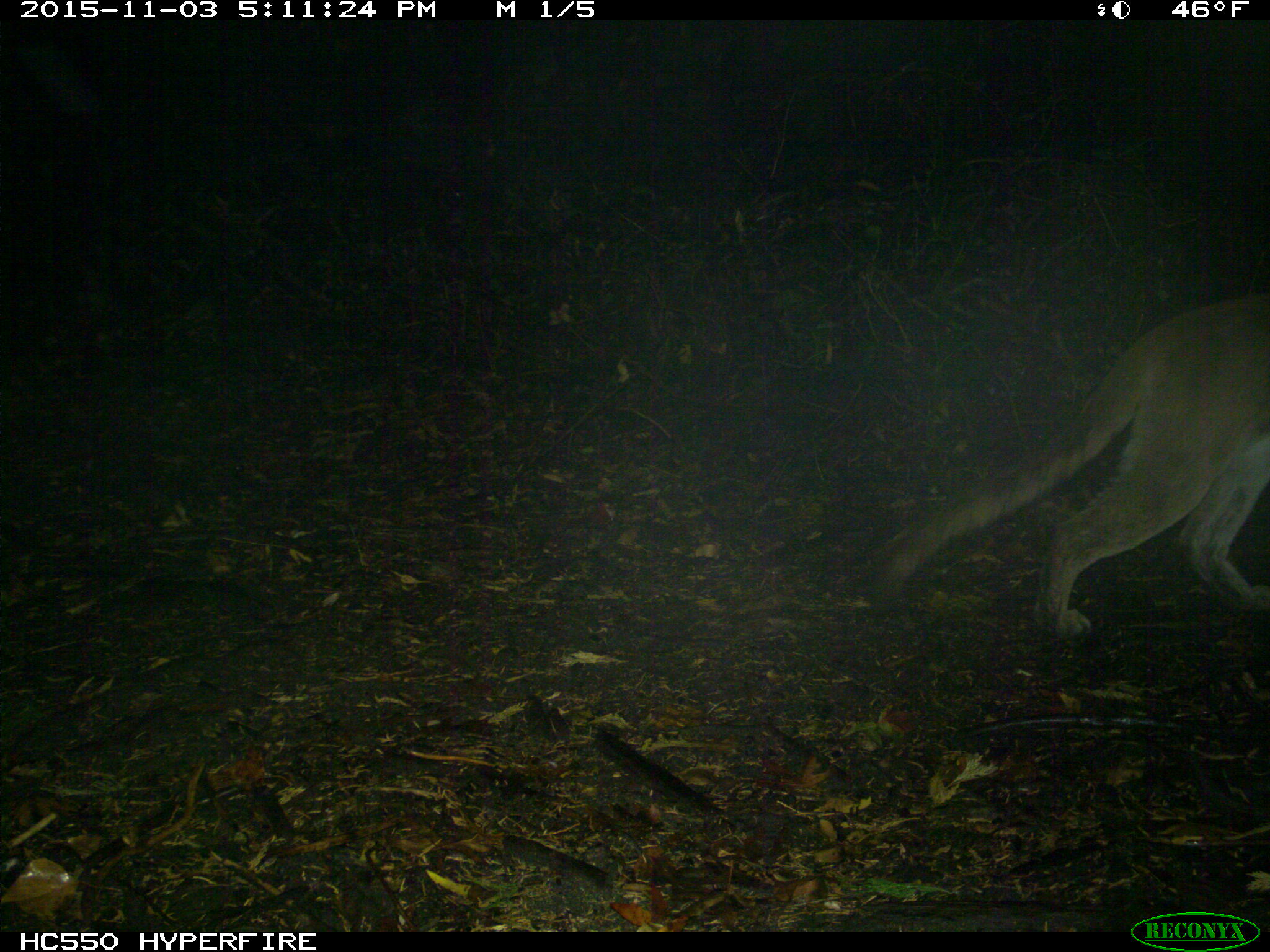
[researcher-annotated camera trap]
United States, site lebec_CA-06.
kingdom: Animalia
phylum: Chordata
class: Mammalia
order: Carnivora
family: Felidae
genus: Puma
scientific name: Puma concolor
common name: mountain lion